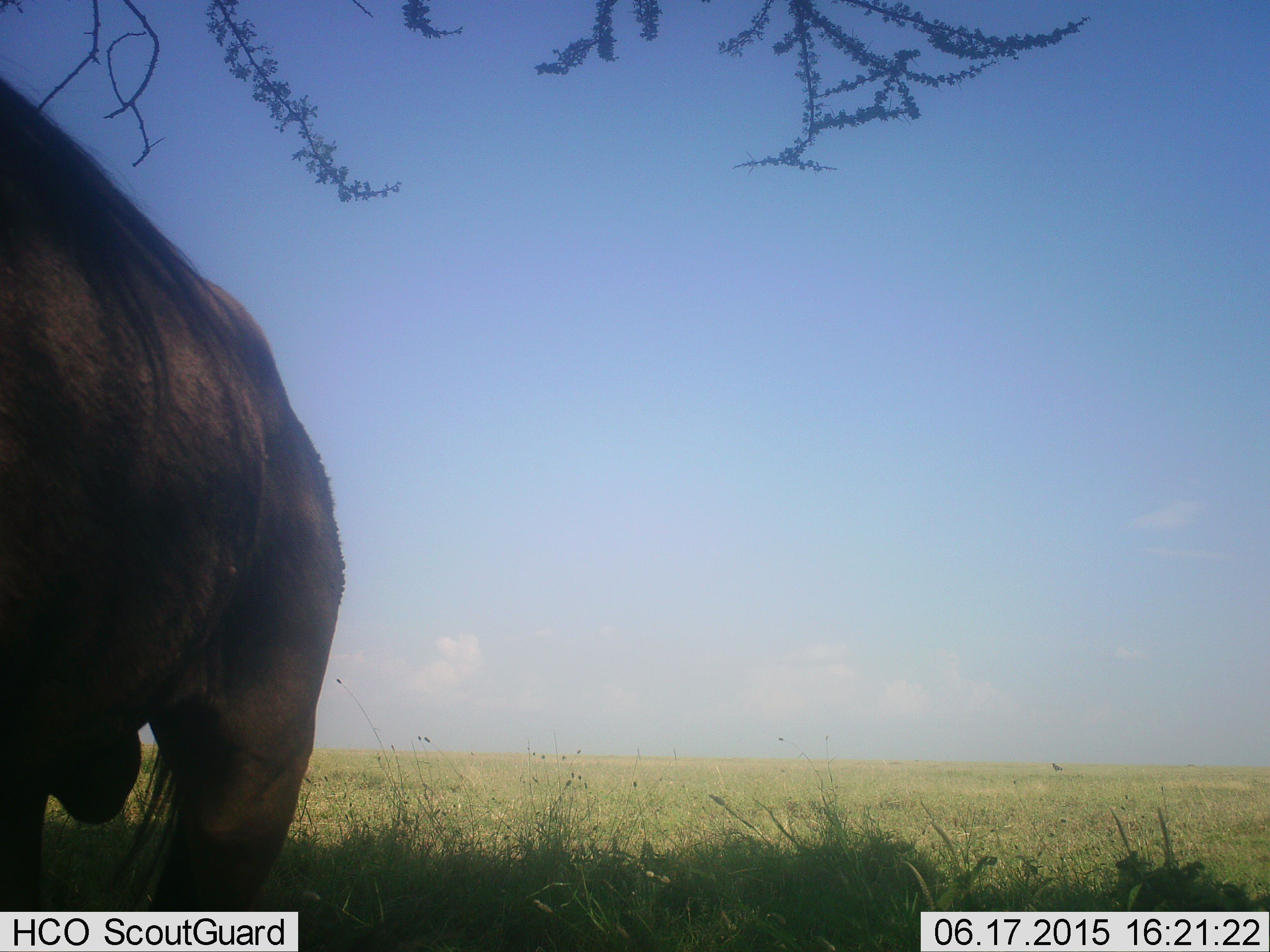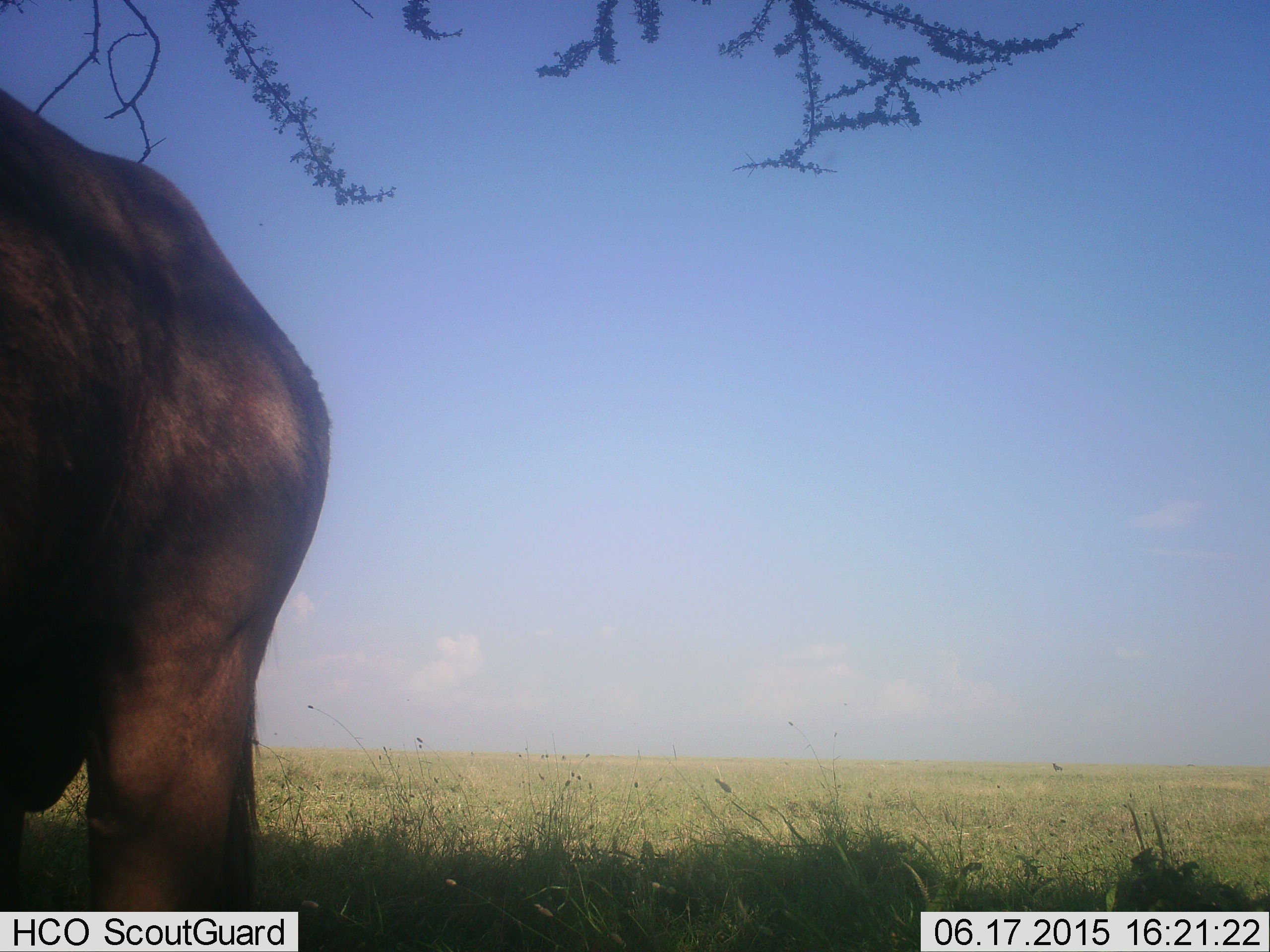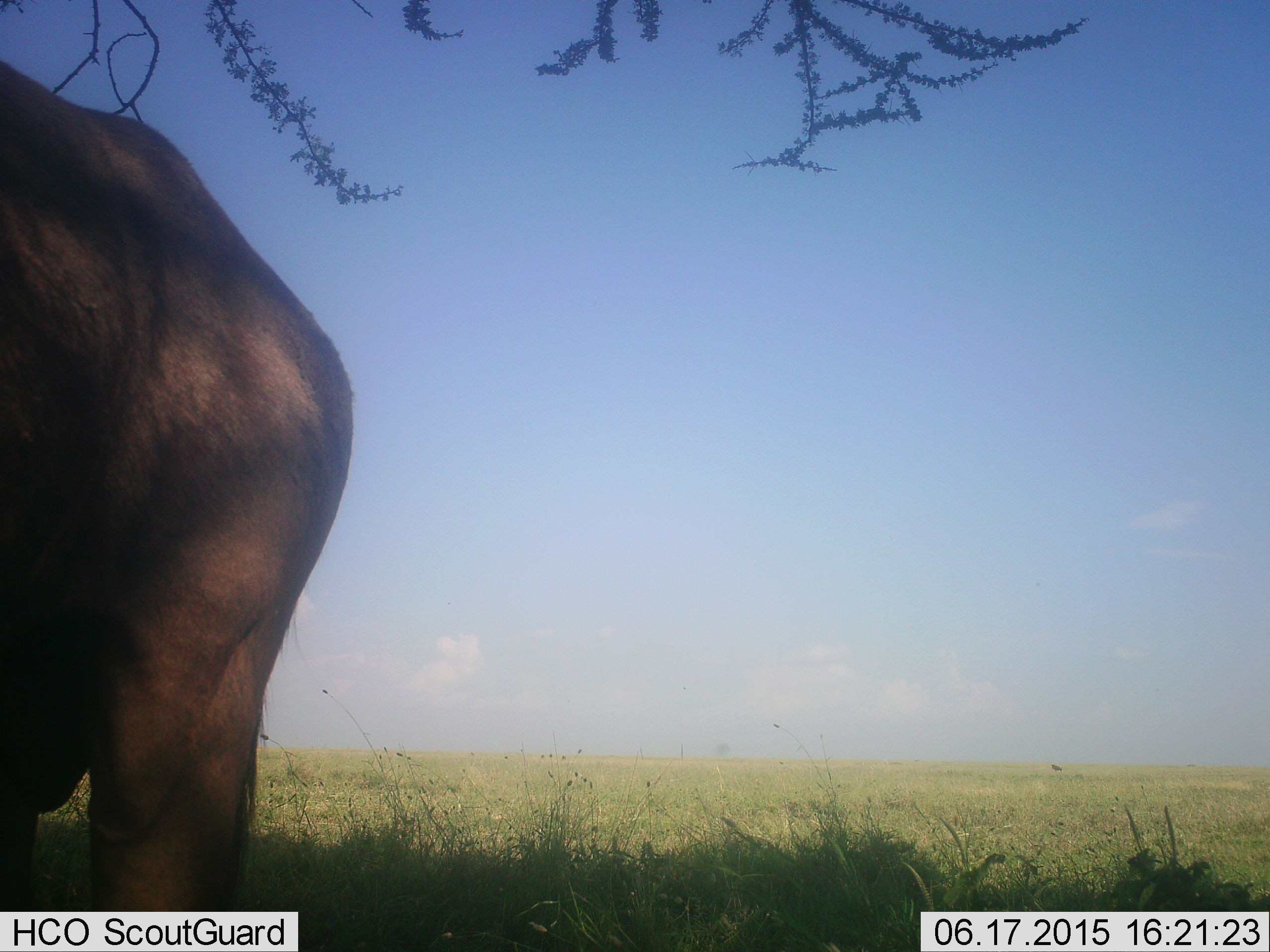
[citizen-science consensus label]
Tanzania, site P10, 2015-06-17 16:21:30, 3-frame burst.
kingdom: Animalia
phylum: Chordata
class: Mammalia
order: Artiodactyla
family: Bovidae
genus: Connochaetes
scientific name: Connochaetes taurinus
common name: blue wildebeest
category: wildebeest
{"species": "wildebeest (blue wildebeest) (Connochaetes taurinus)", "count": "1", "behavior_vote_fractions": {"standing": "90%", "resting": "0%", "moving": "10%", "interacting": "0%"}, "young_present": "0%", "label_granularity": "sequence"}